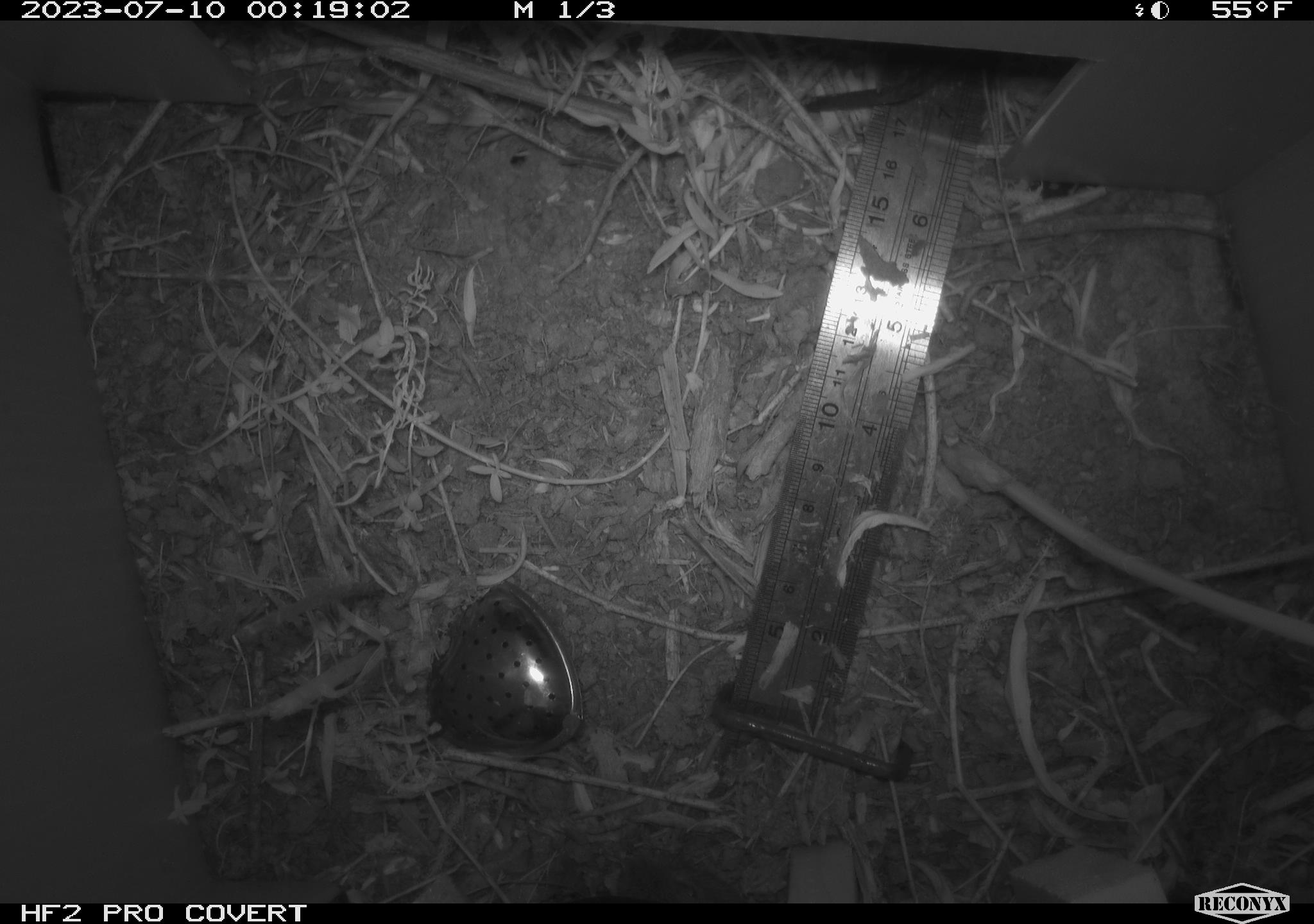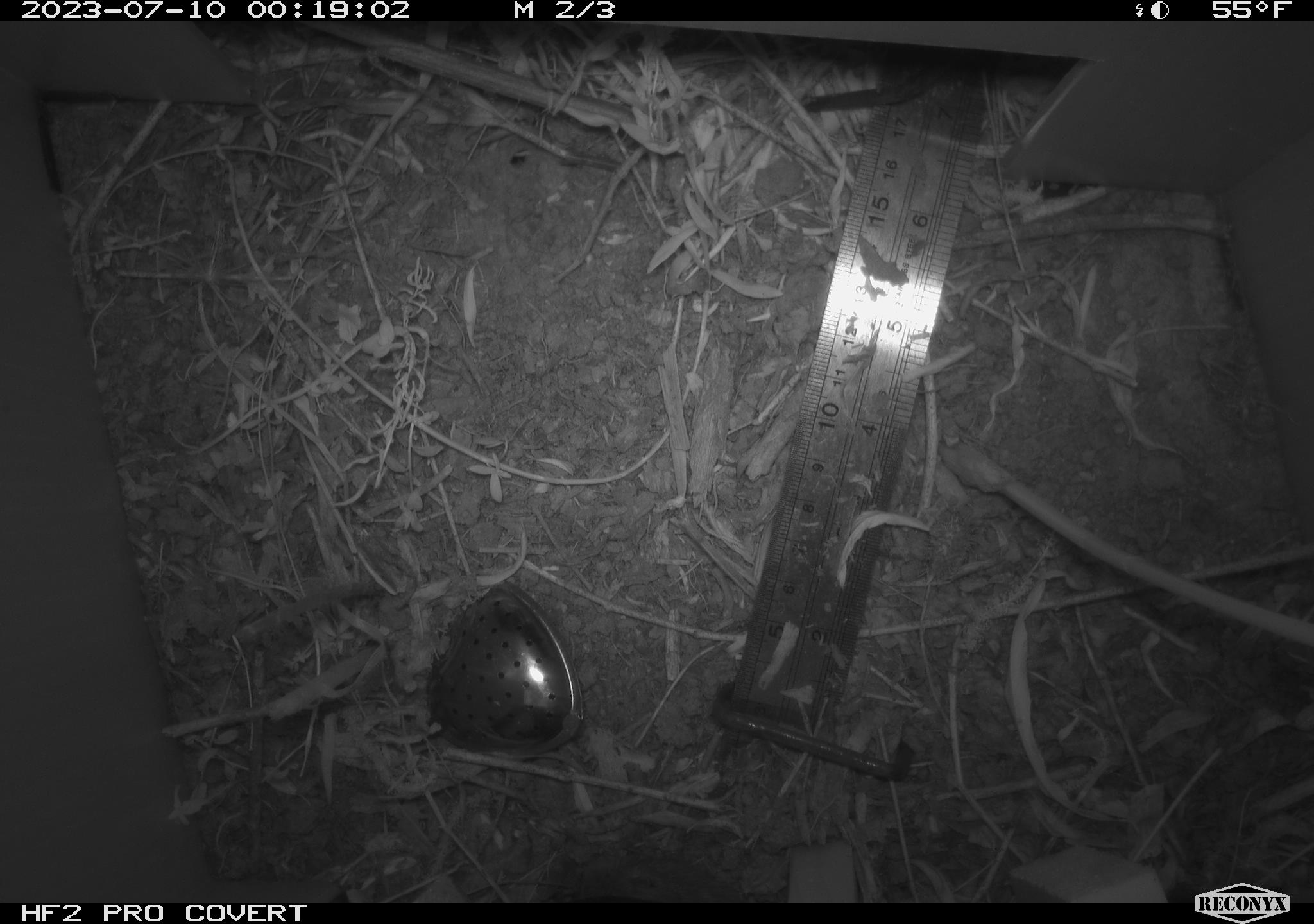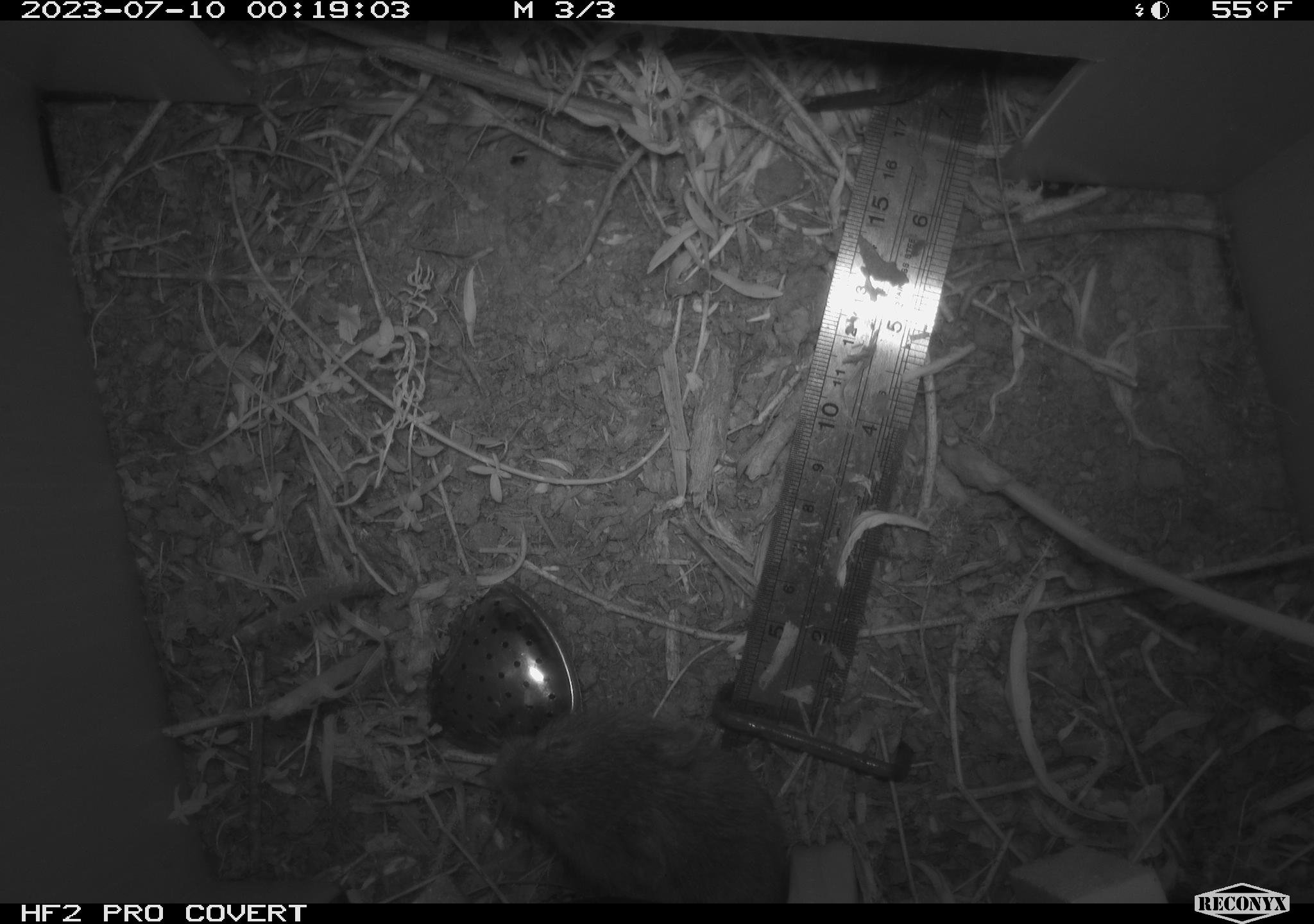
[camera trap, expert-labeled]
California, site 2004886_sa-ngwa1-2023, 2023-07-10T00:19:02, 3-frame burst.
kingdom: Animalia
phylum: Chordata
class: Mammalia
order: Rodentia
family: Cricetidae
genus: Microtus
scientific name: Microtus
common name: meadow vole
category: microtus species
Microtus species (meadow vole) (Microtus).